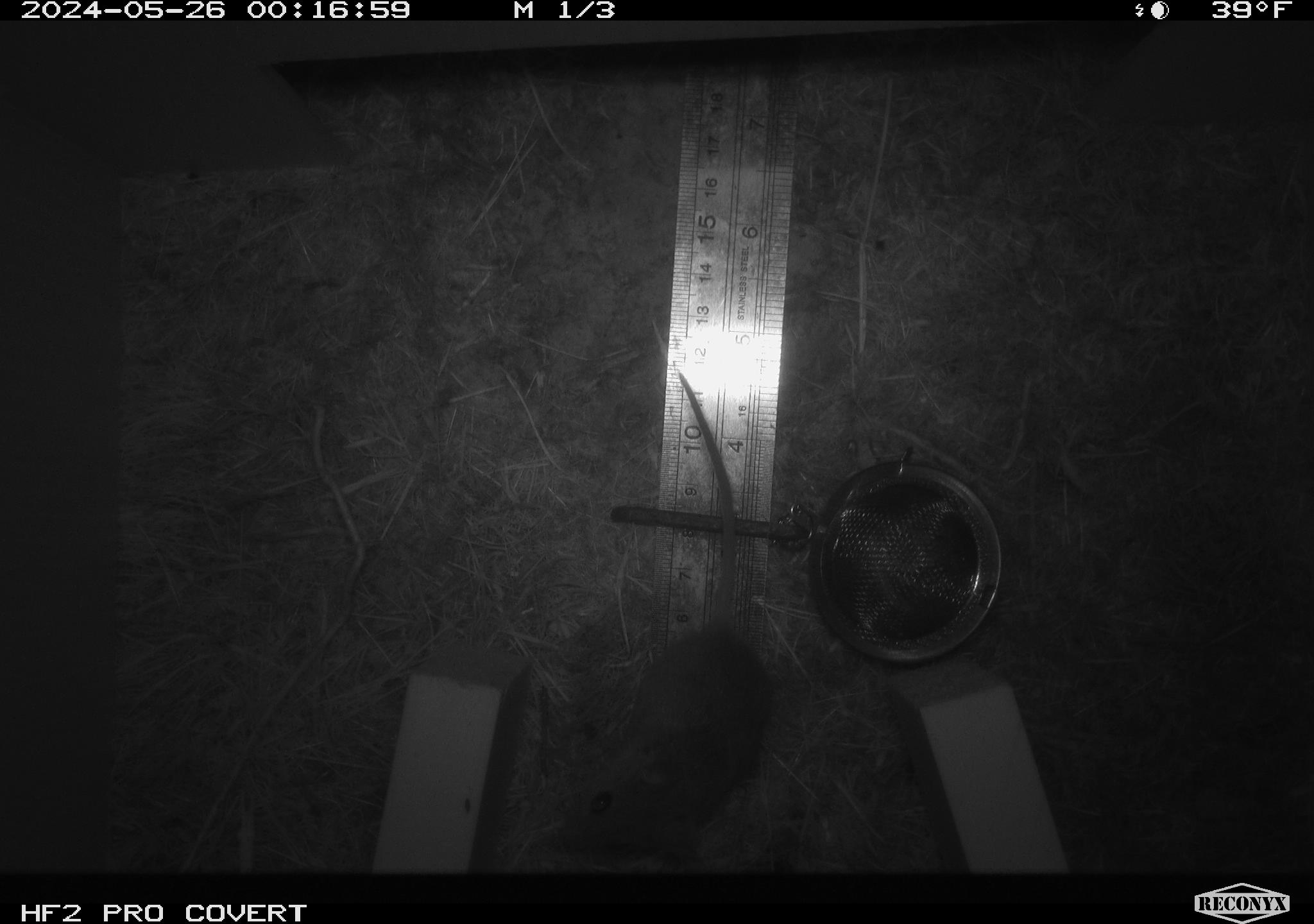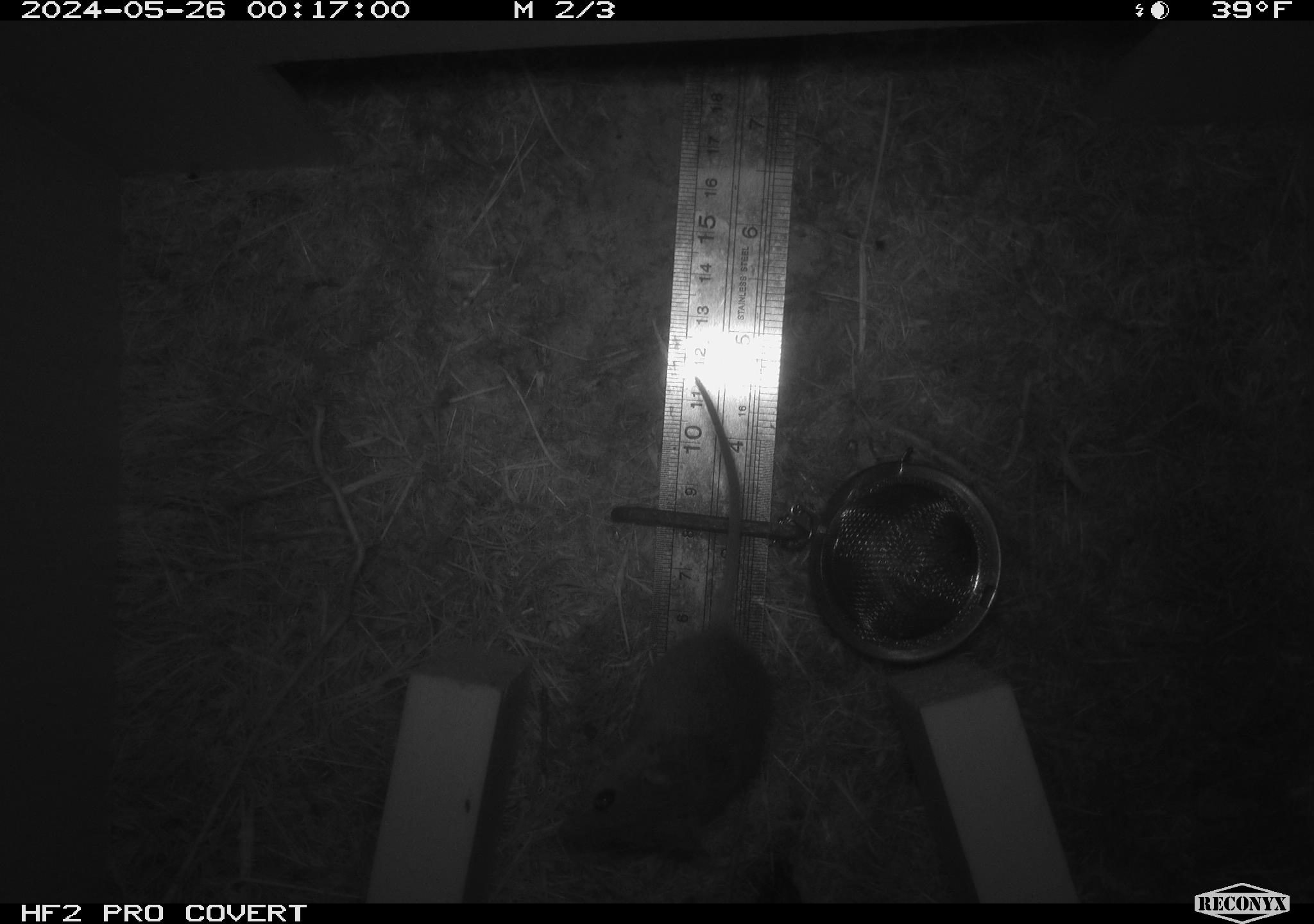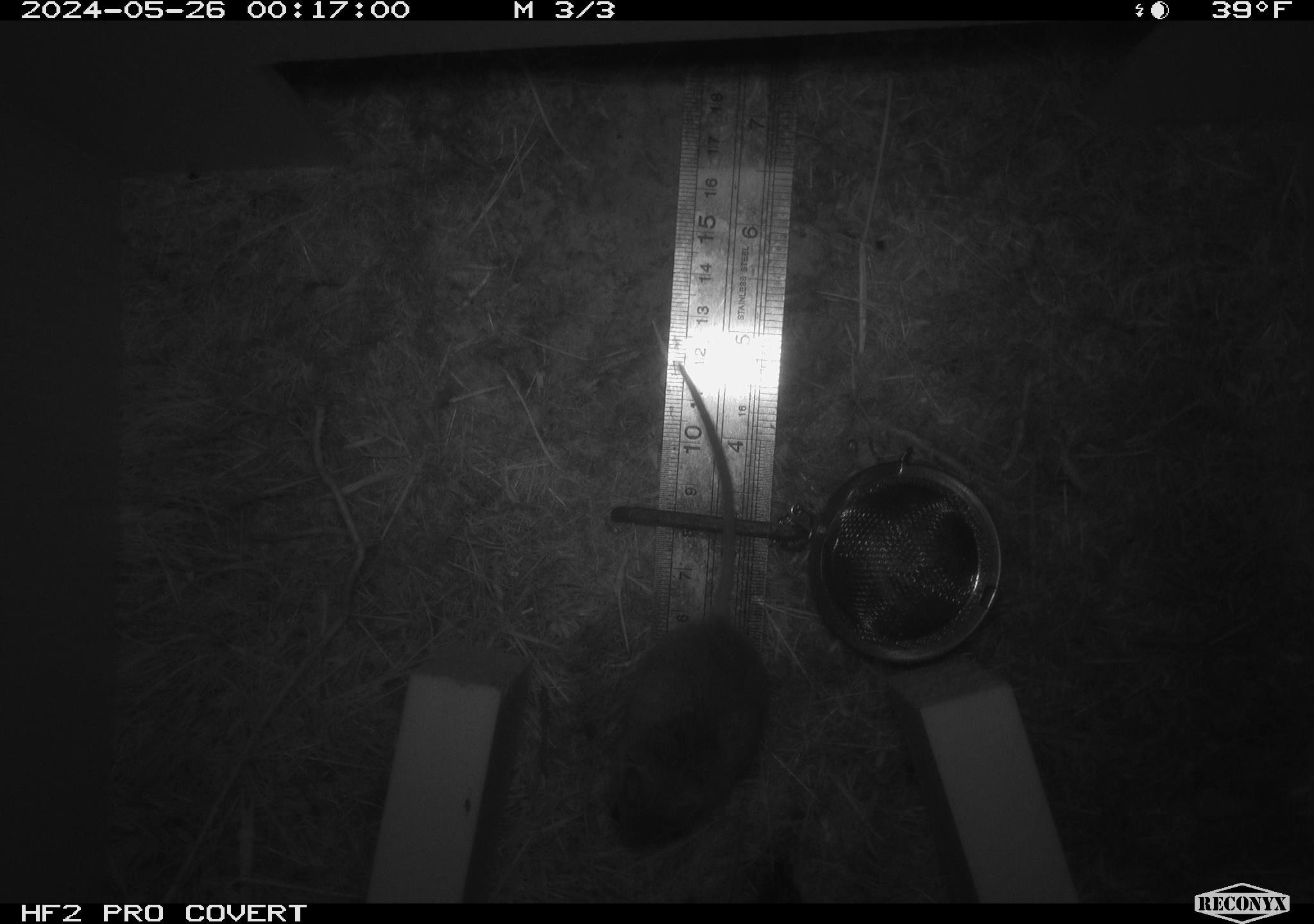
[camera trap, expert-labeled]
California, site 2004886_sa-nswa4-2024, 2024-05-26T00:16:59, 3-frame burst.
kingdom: Animalia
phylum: Chordata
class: Mammalia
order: Rodentia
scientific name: Rodentia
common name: rodent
Rodent (Rodentia).